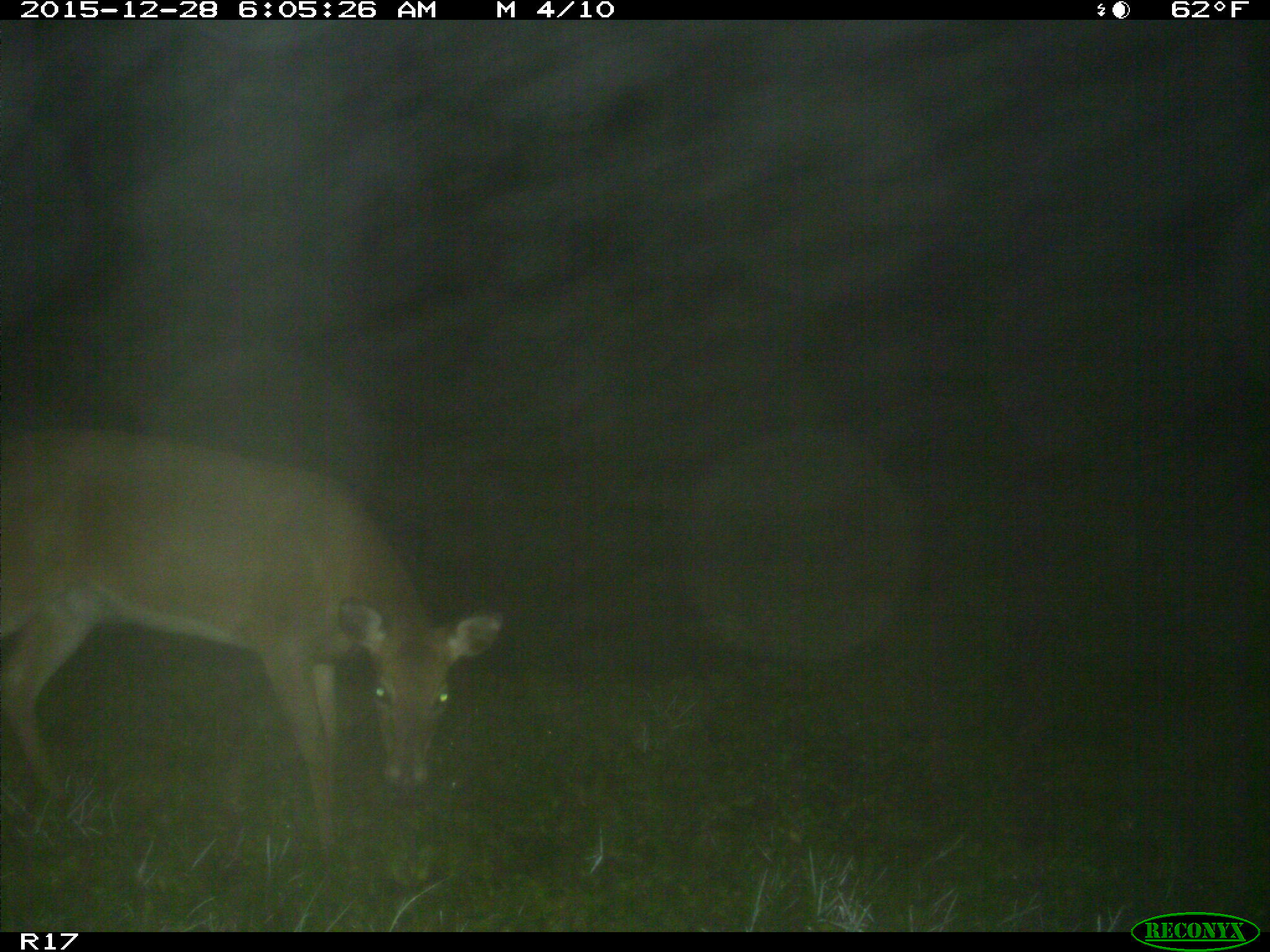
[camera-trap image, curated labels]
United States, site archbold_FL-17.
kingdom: Animalia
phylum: Chordata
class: Mammalia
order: Artiodactyla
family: Cervidae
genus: Odocoileus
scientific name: Odocoileus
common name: deer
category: unidentified deer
Unidentified deer (deer) (Odocoileus).